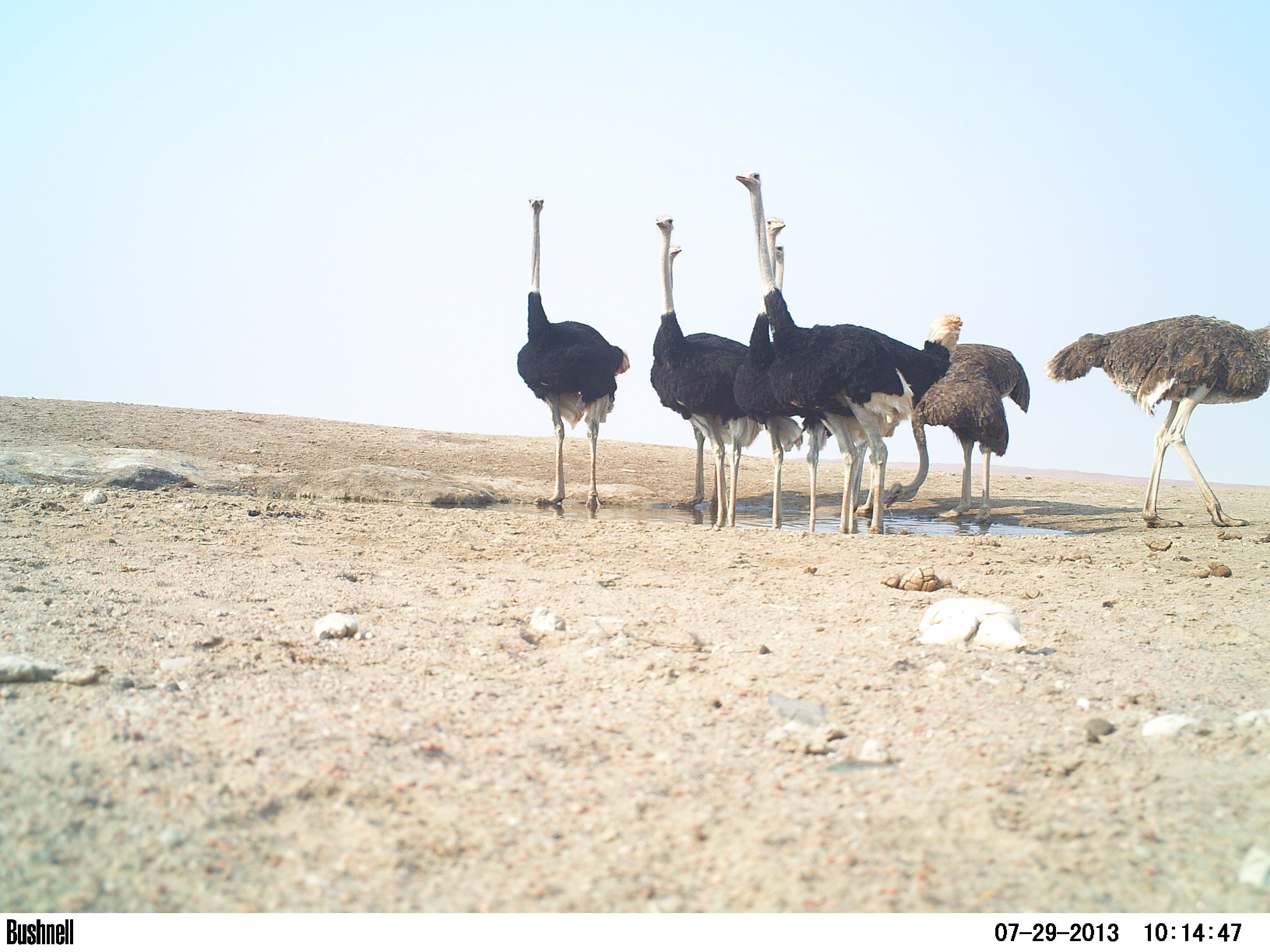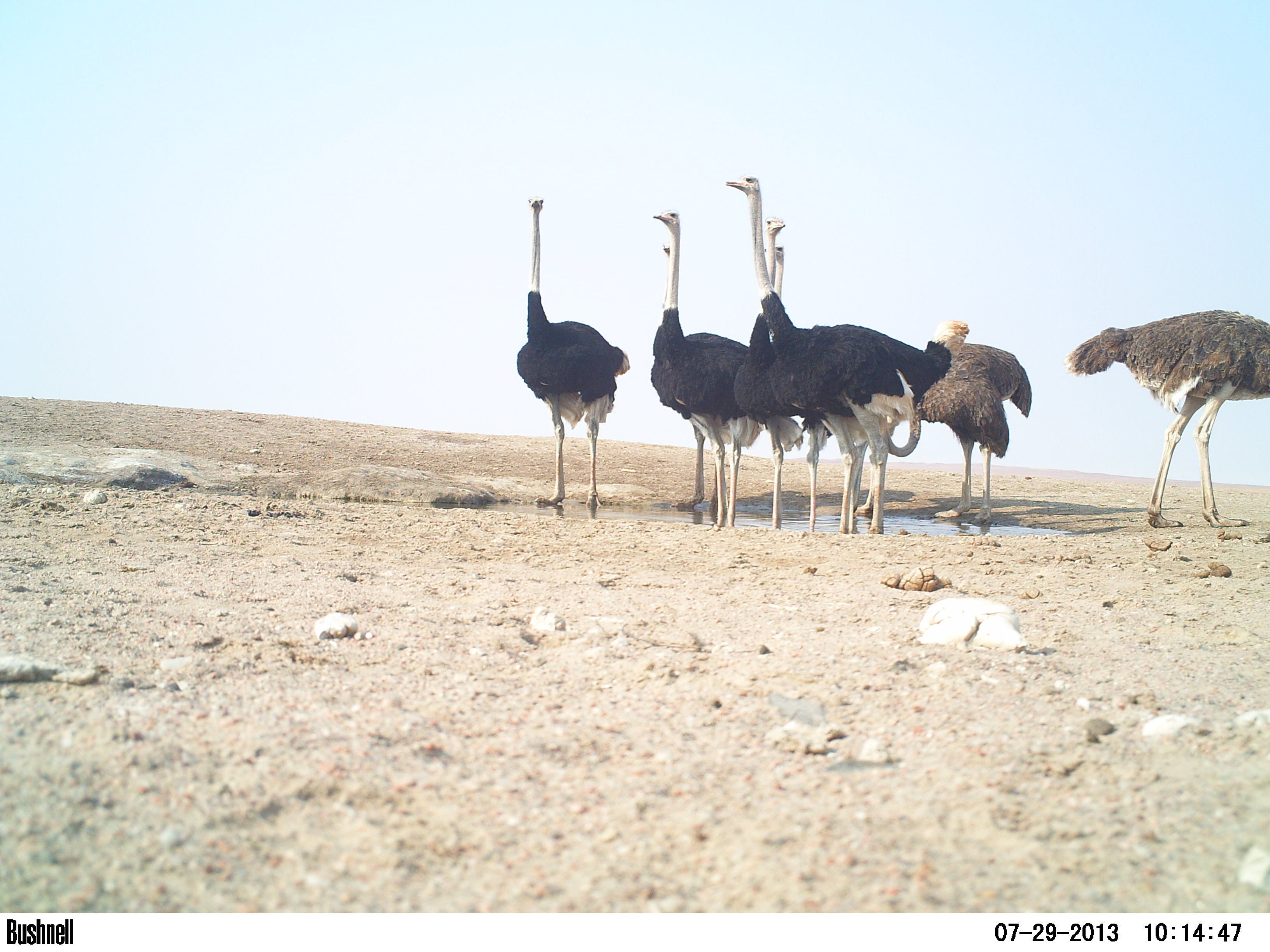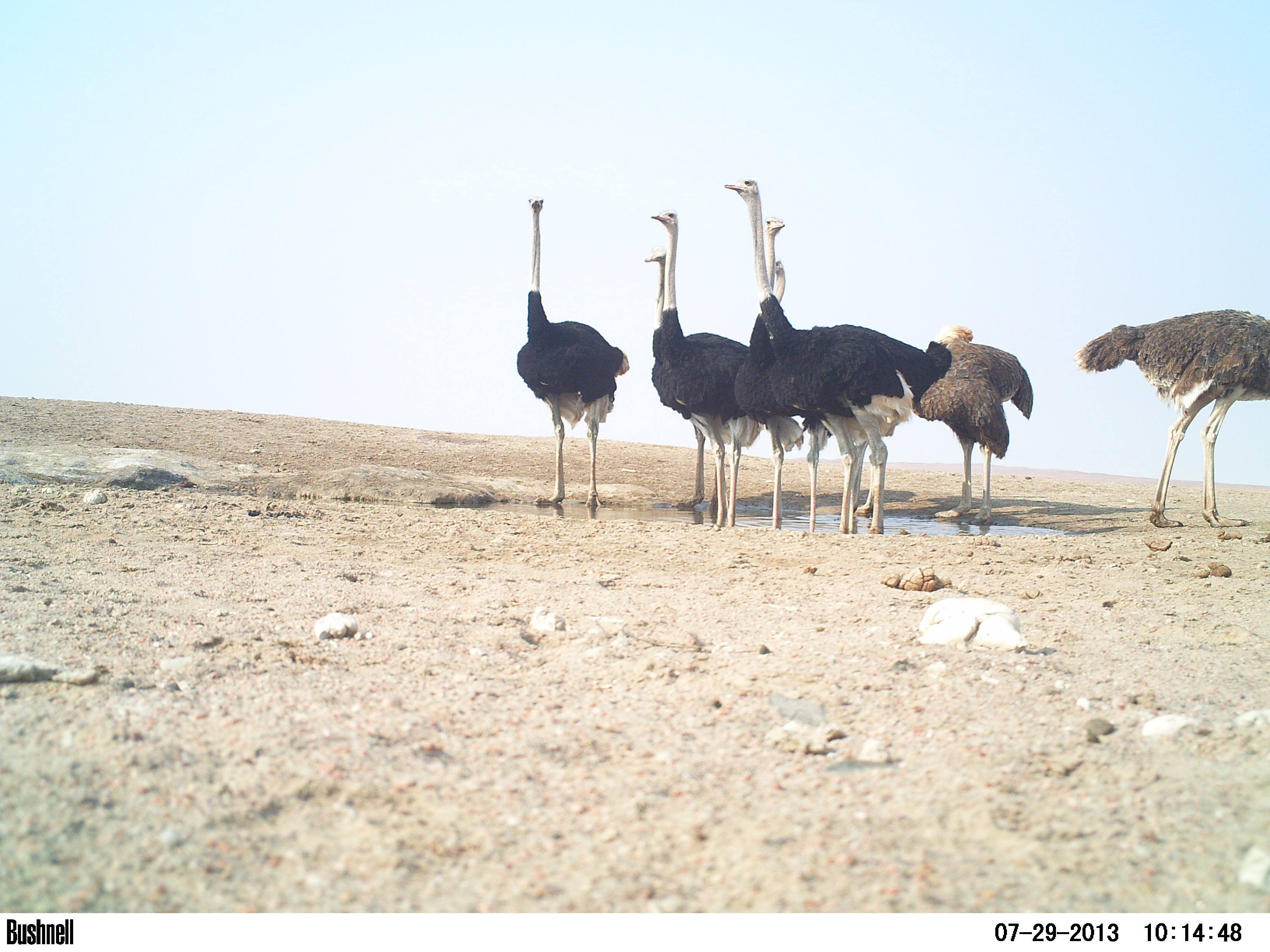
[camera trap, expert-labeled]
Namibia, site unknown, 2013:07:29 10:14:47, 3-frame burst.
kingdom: Animalia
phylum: Chordata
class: Aves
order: Struthioniformes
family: Struthionidae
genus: Struthio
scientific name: Struthio camelus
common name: common ostrich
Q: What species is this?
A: Struthio camelus (common ostrich).